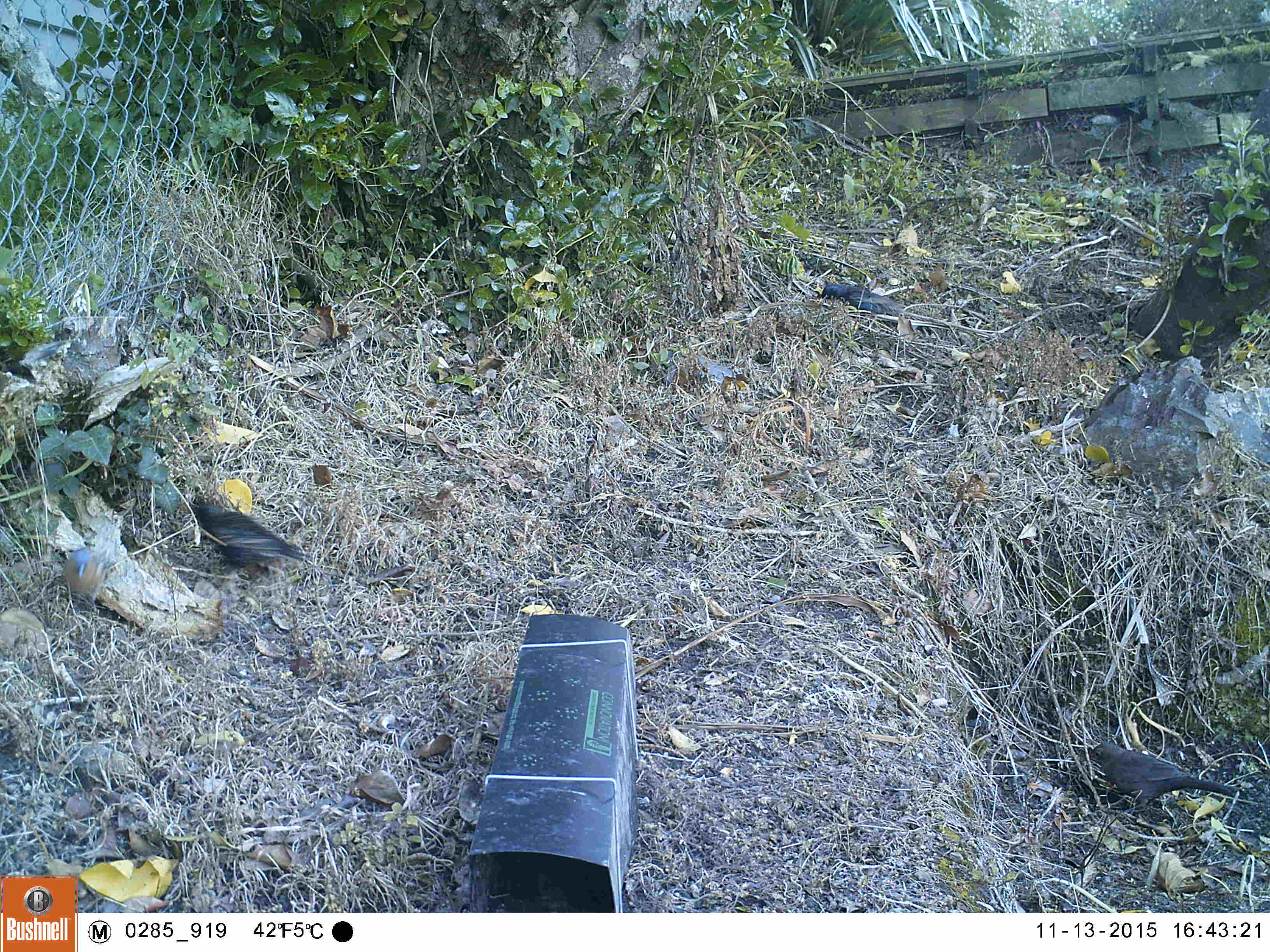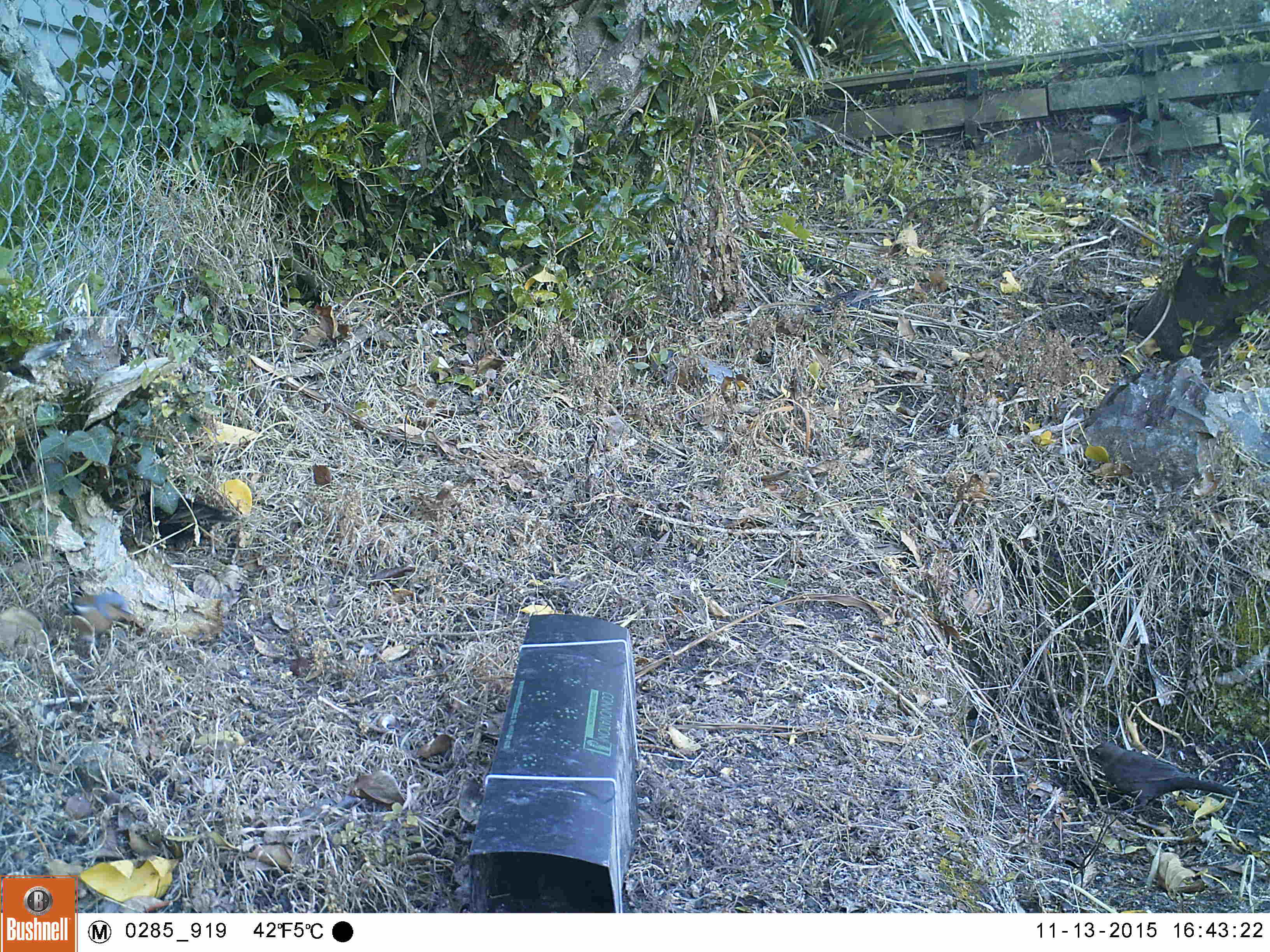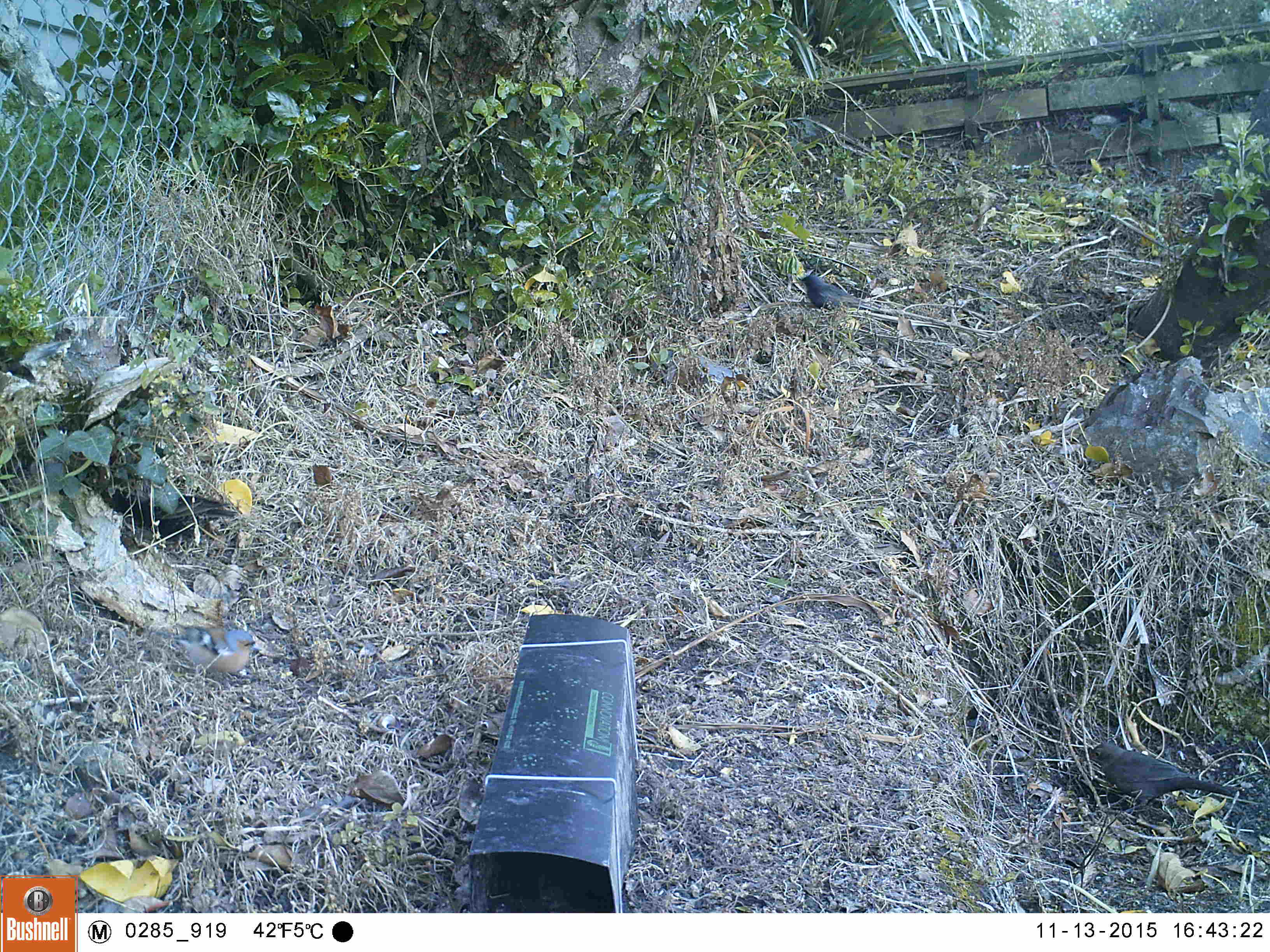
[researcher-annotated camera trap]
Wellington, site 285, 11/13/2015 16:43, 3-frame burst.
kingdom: Animalia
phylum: Chordata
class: Aves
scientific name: Aves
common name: bird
Bird (Aves).